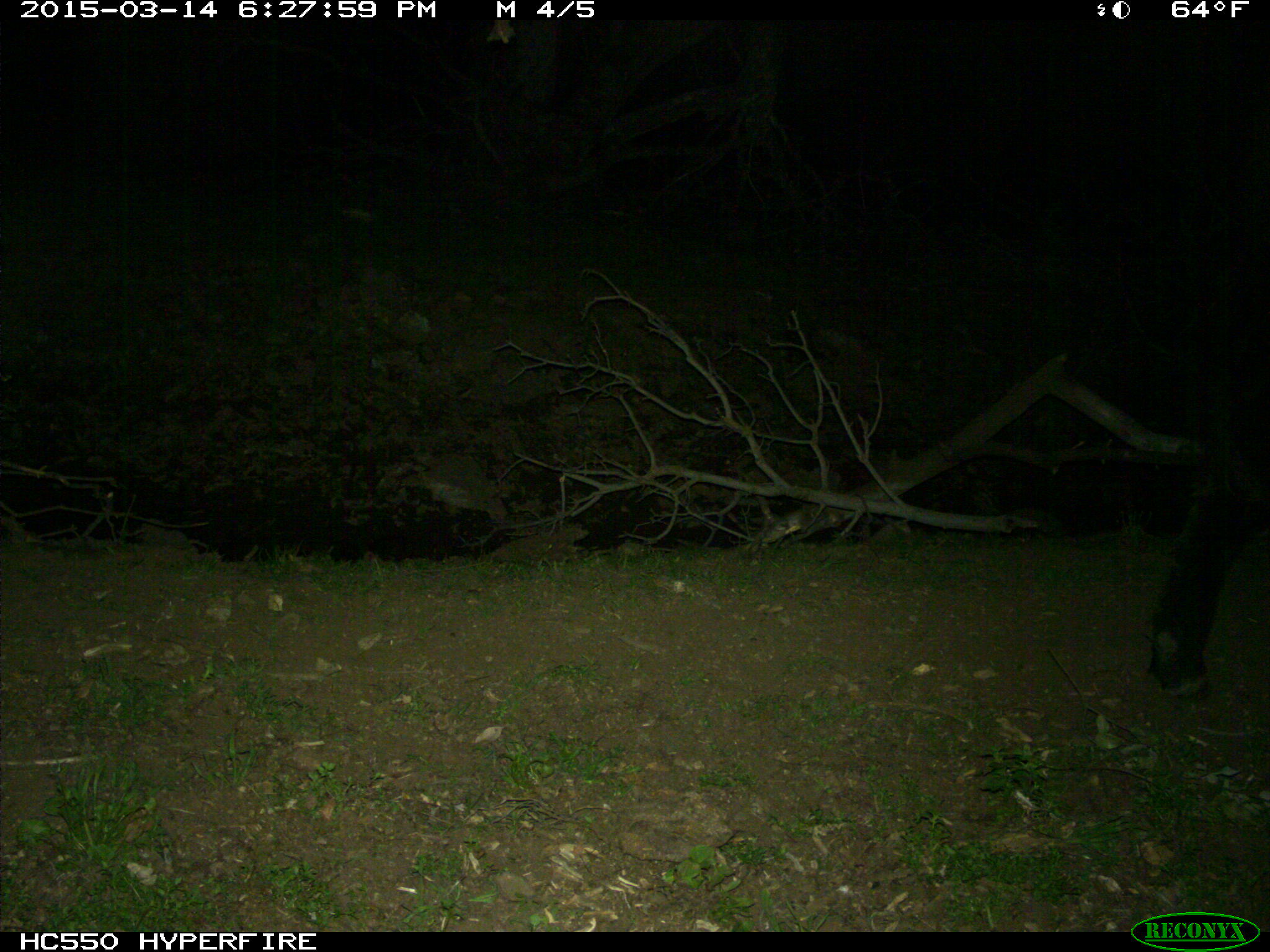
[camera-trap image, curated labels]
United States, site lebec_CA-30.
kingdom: Animalia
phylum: Chordata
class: Mammalia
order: Artiodactyla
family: Bovidae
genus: Bos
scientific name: Bos taurus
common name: domestic cow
Bos taurus (domestic cow).